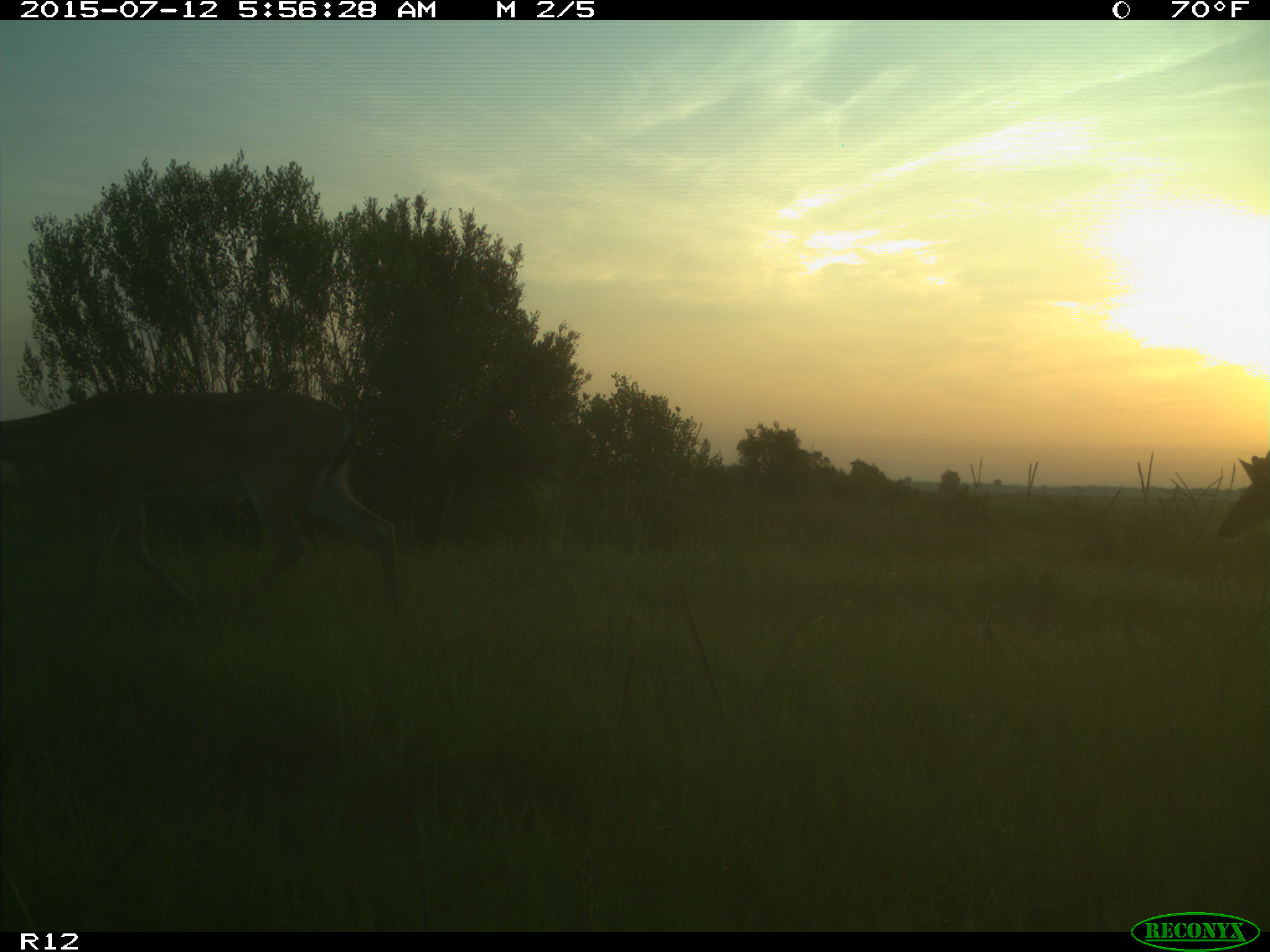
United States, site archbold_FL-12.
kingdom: Animalia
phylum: Chordata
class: Mammalia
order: Artiodactyla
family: Cervidae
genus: Odocoileus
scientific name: Odocoileus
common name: deer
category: unidentified deer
Unidentified deer (deer) (Odocoileus).